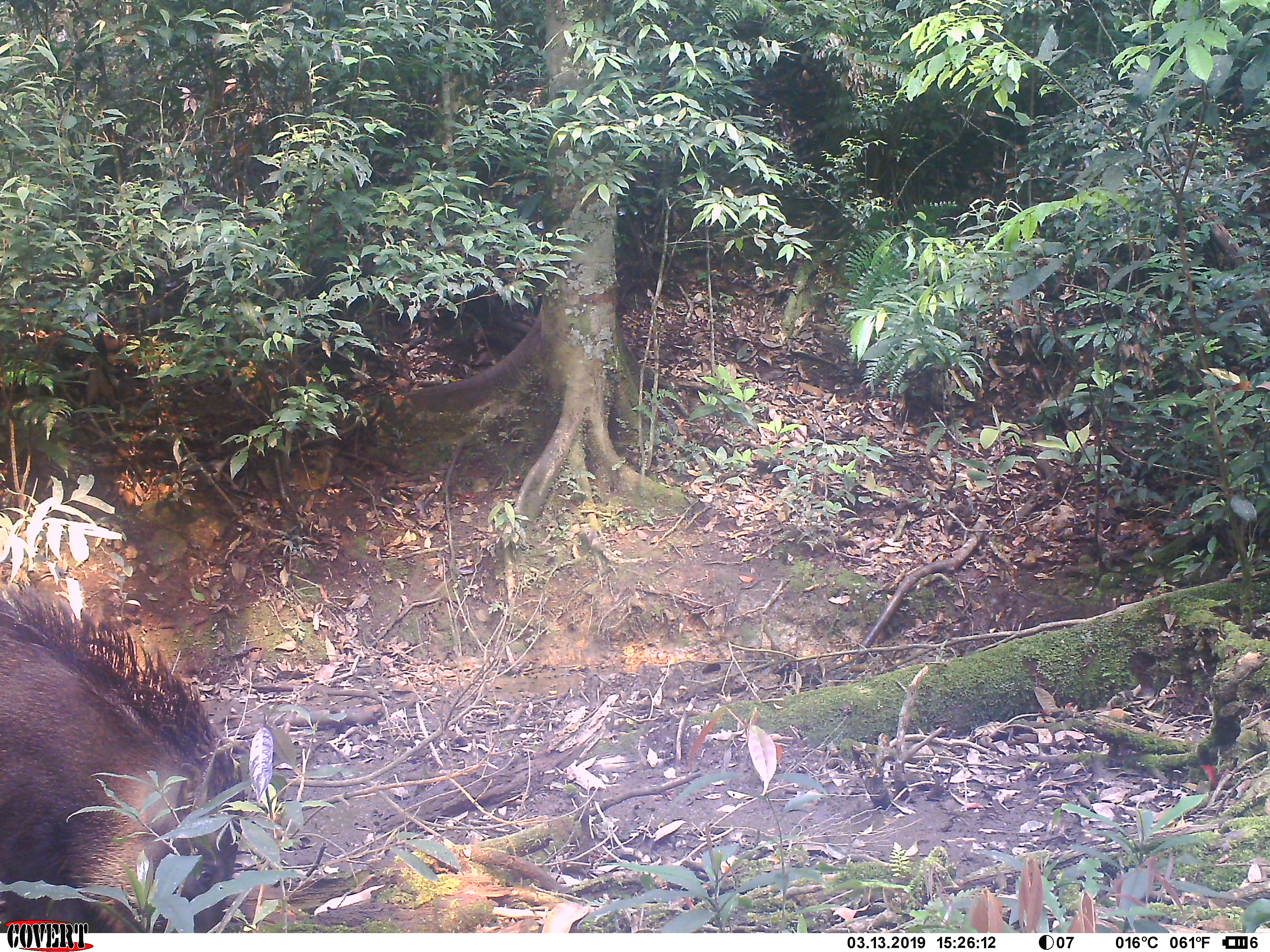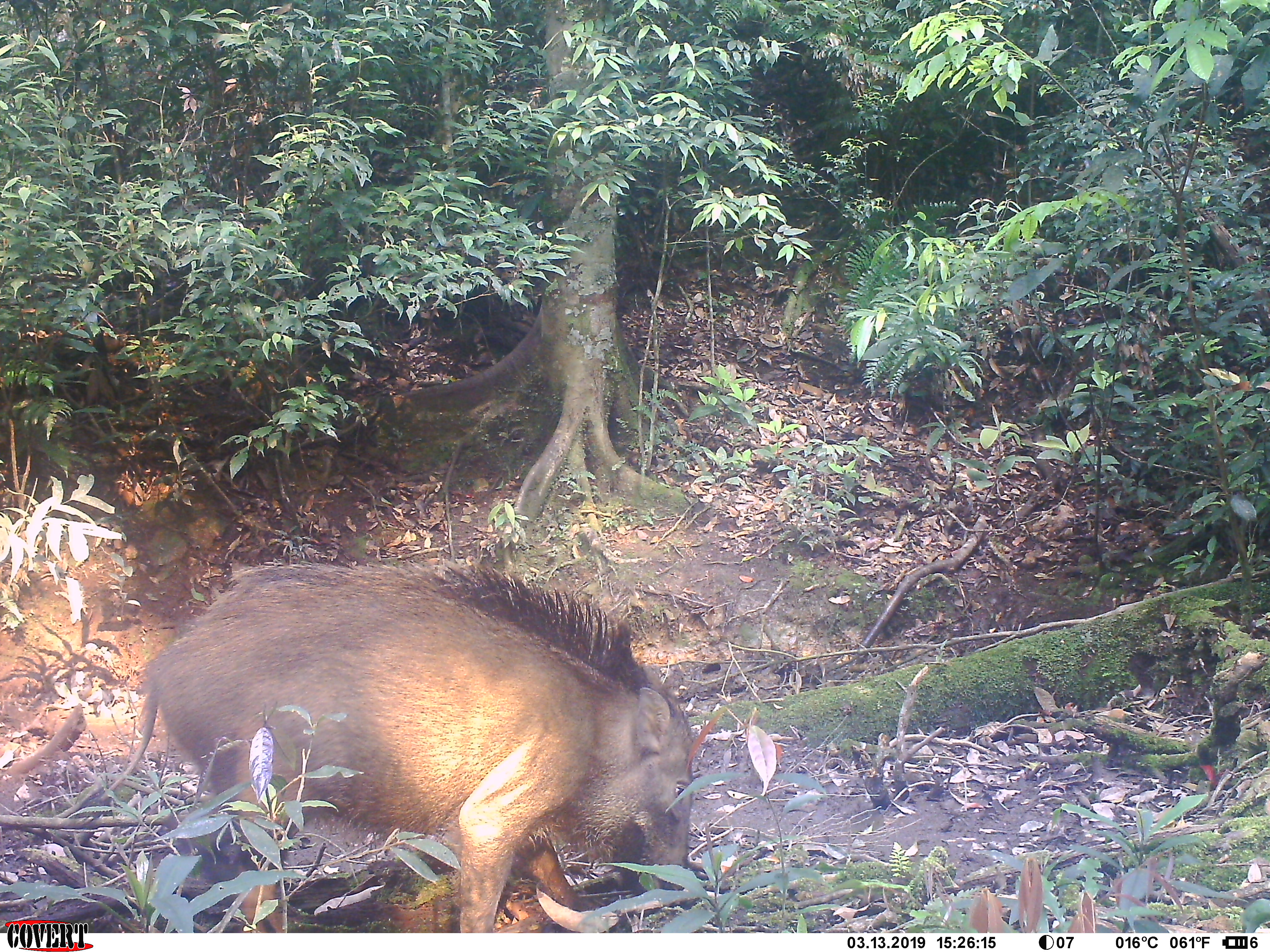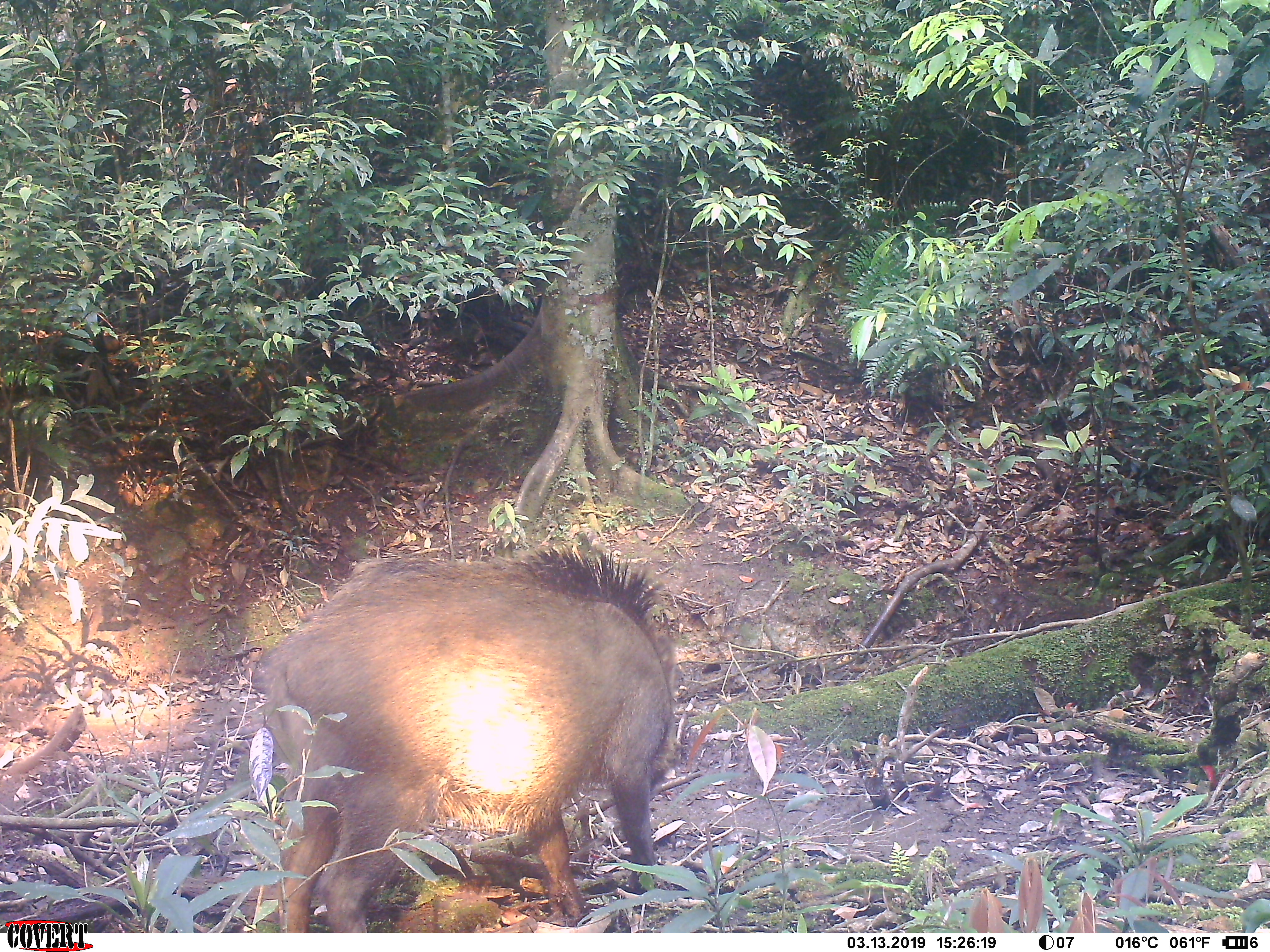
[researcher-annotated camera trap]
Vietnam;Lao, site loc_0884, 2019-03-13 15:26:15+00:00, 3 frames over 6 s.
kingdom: Animalia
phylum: Chordata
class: Mammalia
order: Artiodactyla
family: Suidae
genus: Sus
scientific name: Sus scrofa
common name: eurasian wild pig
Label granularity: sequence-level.